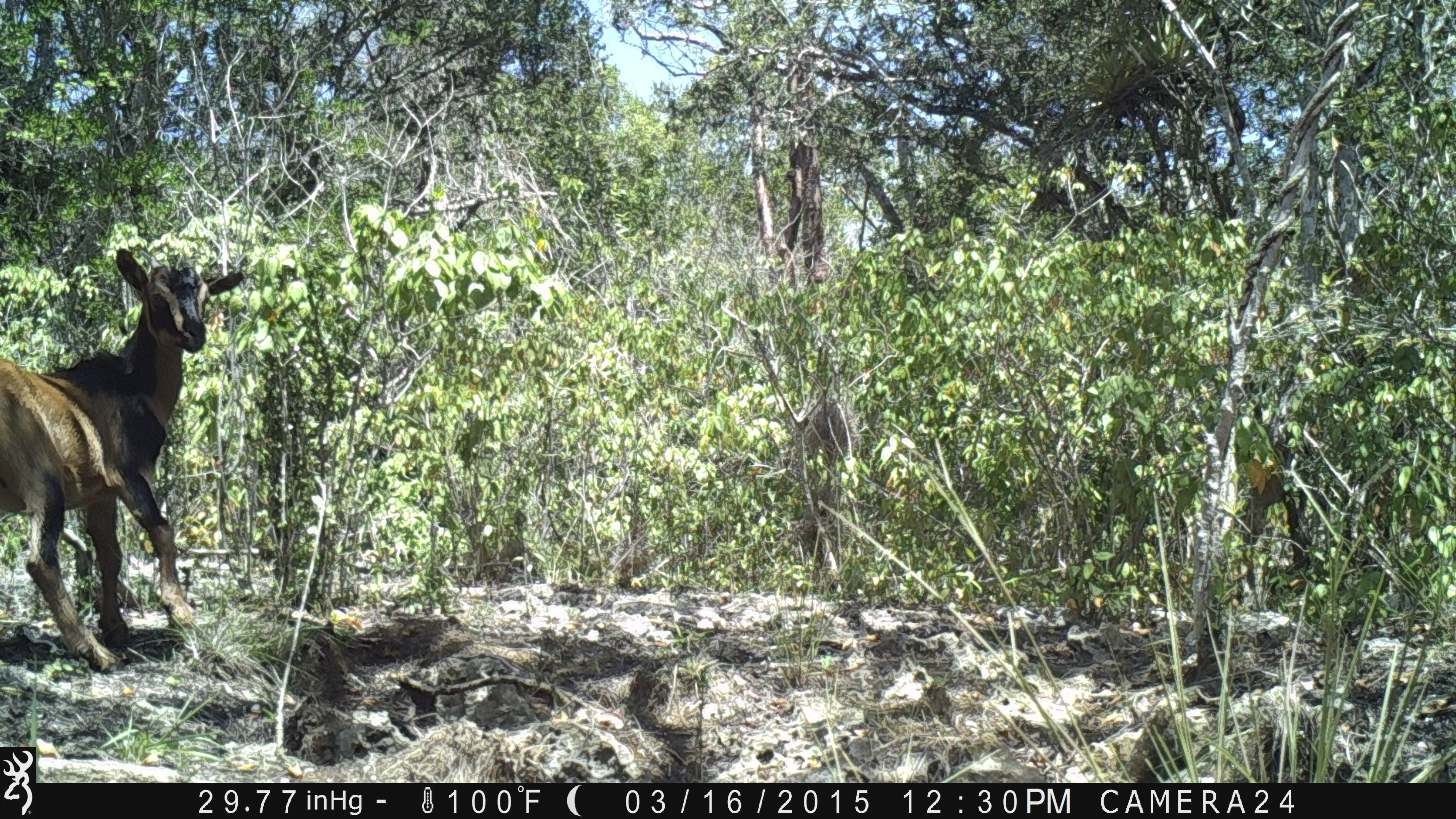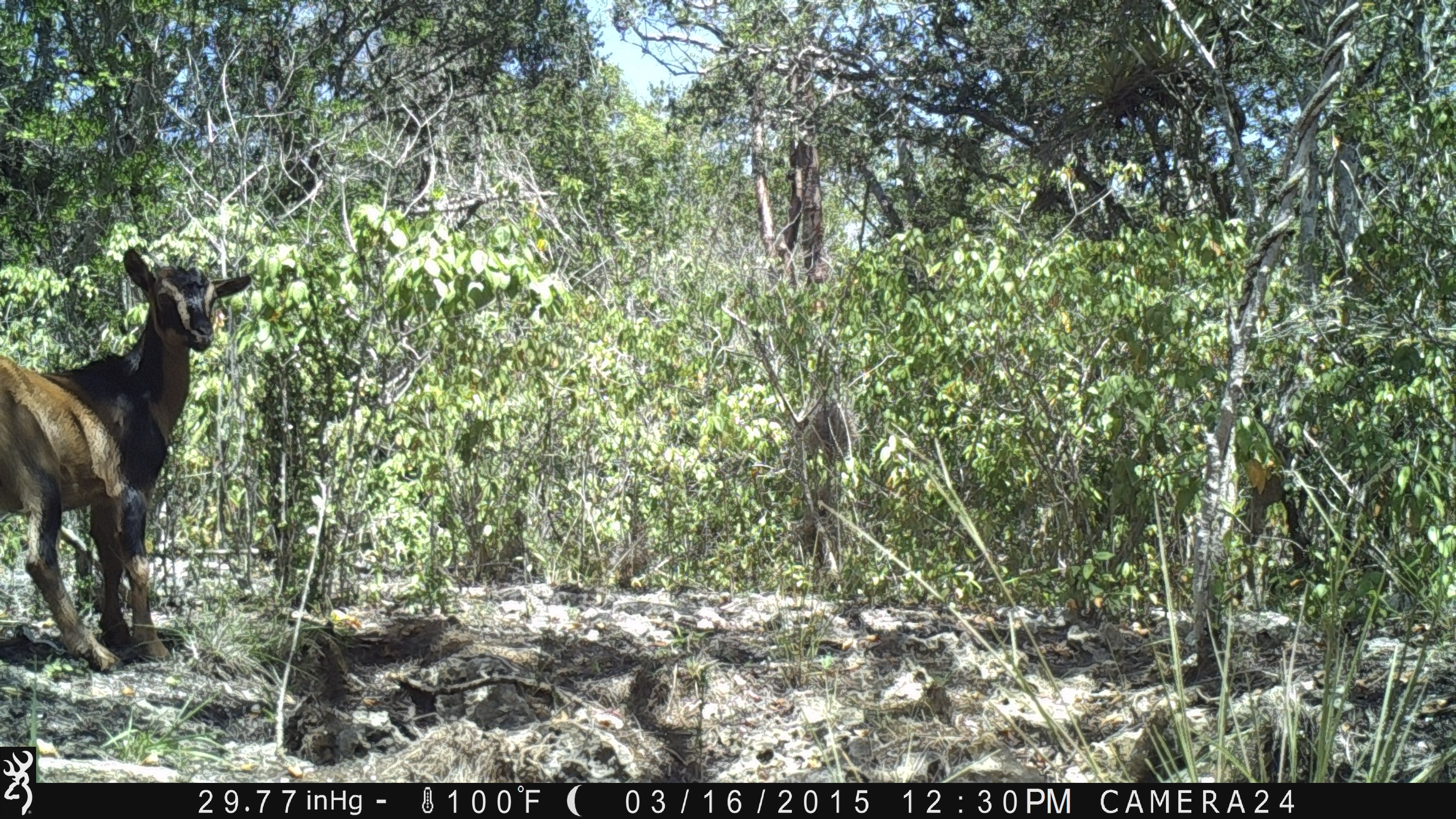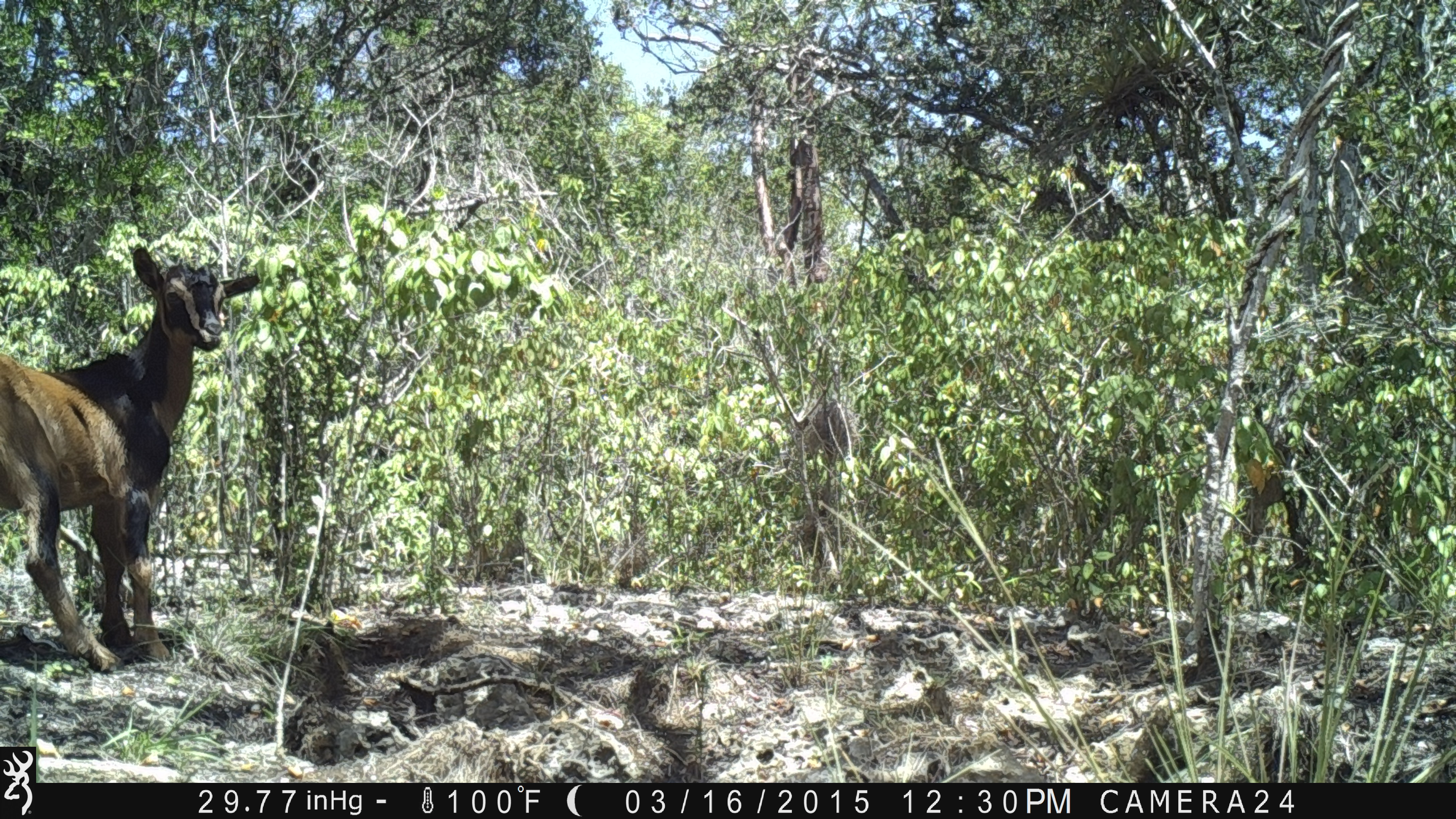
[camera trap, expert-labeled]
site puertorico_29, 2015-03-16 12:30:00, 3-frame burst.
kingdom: Animalia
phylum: Chordata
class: Mammalia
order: Artiodactyla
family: Bovidae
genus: Capra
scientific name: Capra hircus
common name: goat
Goat (Capra hircus).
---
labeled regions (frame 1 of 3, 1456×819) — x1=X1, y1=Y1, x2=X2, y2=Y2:
goat: x1=0, y1=245, x2=244, y2=673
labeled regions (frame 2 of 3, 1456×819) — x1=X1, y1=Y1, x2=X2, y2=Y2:
goat: x1=0, y1=248, x2=248, y2=673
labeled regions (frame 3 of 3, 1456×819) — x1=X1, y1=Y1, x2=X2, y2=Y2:
goat: x1=0, y1=249, x2=256, y2=672